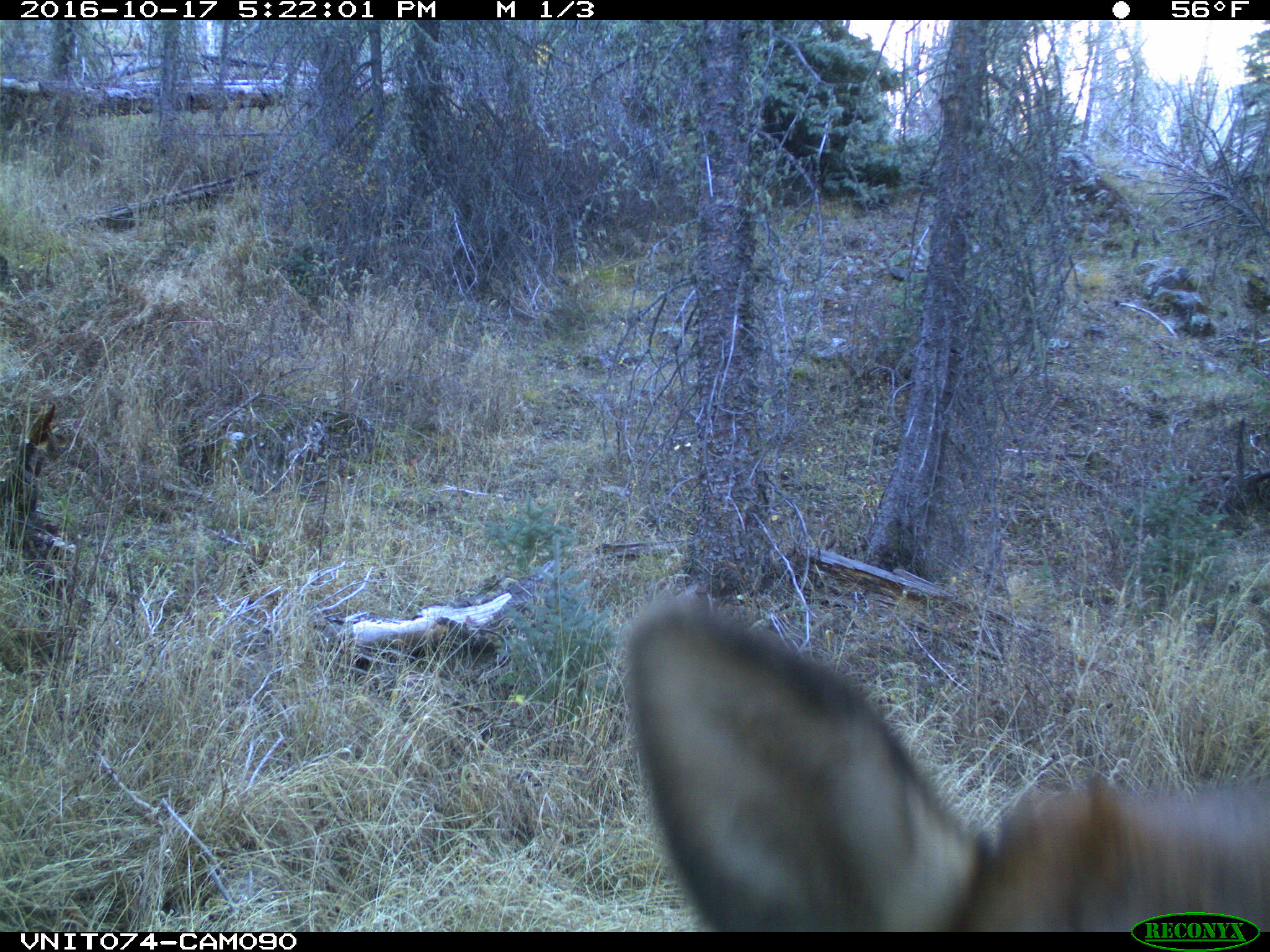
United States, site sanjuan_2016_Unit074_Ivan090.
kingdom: Animalia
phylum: Chordata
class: Mammalia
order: Artiodactyla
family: Cervidae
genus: Cervus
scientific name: Cervus elaphus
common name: red deer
Cervus elaphus (red deer).